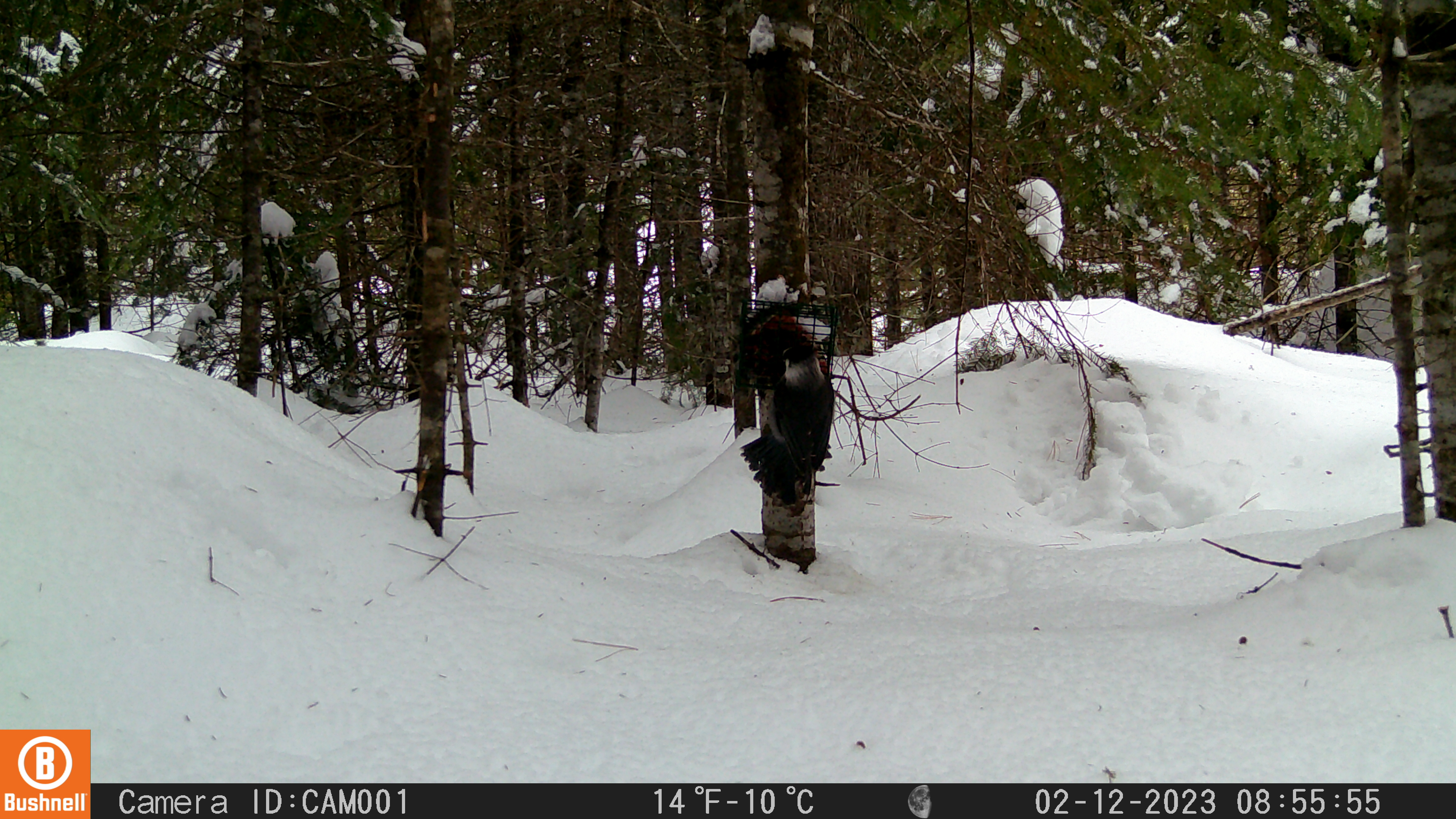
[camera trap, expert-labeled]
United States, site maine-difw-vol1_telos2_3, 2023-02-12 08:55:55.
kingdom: Animalia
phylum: Chordata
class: Aves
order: Passeriformes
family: Corvidae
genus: Perisoreus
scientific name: Perisoreus canadensis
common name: canada jay